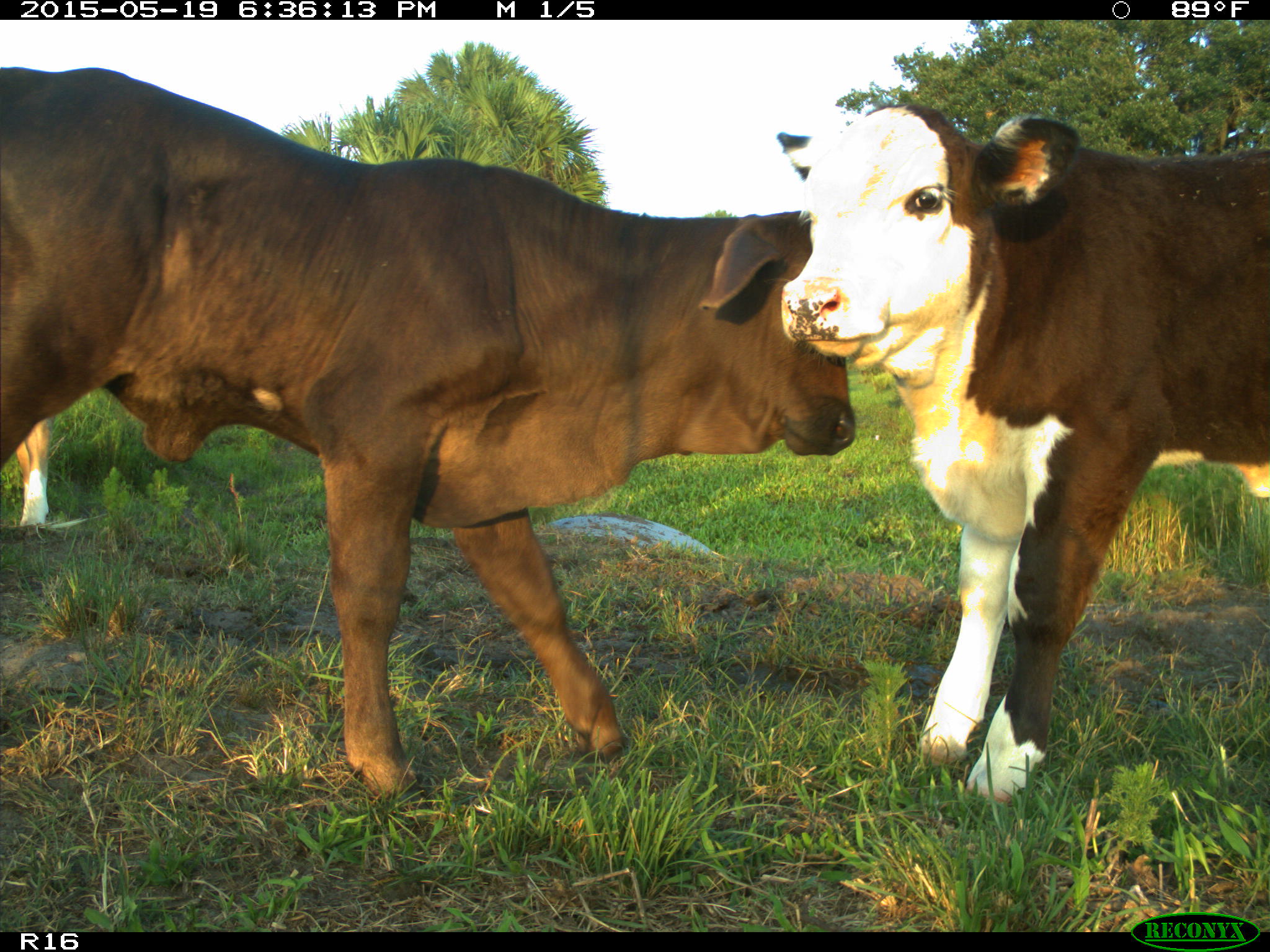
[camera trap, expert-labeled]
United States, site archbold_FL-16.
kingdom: Animalia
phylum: Chordata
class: Mammalia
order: Artiodactyla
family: Bovidae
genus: Bos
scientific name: Bos taurus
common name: domestic cow